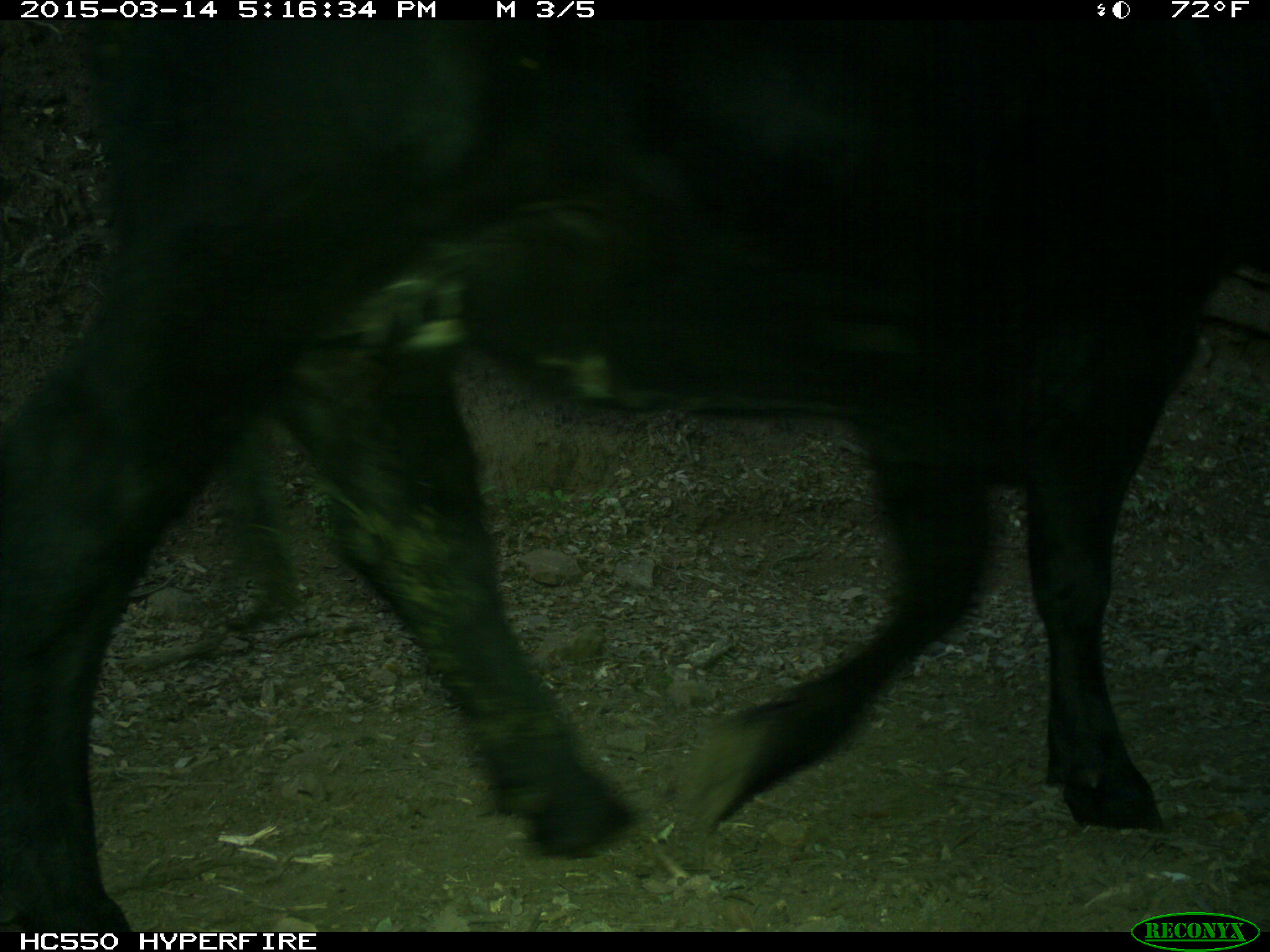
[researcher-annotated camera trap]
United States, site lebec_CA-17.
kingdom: Animalia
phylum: Chordata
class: Mammalia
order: Artiodactyla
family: Bovidae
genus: Bos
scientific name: Bos taurus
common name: domestic cow